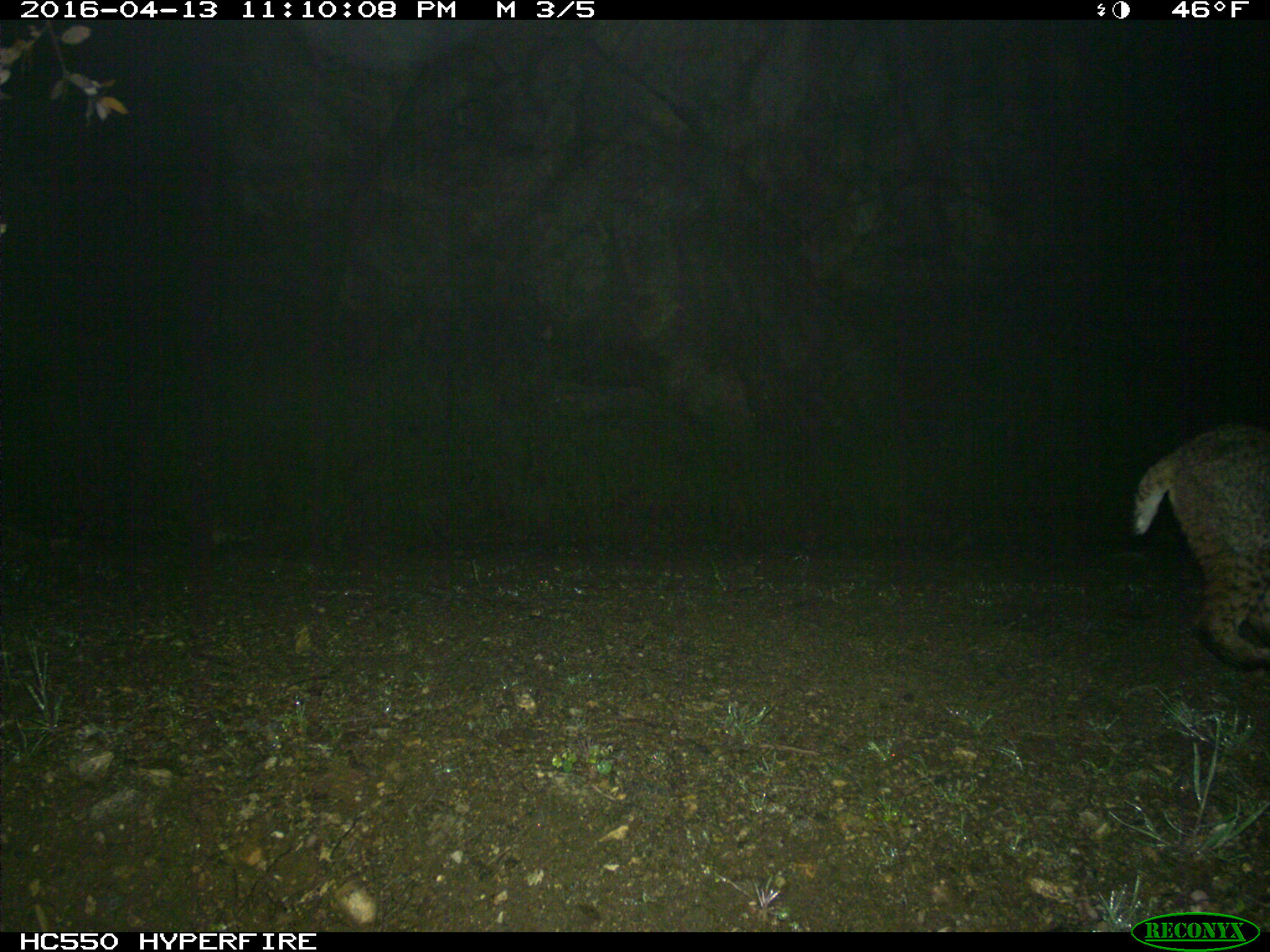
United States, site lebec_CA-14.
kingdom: Animalia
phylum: Chordata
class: Mammalia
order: Carnivora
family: Felidae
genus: Lynx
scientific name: Lynx rufus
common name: bobcat